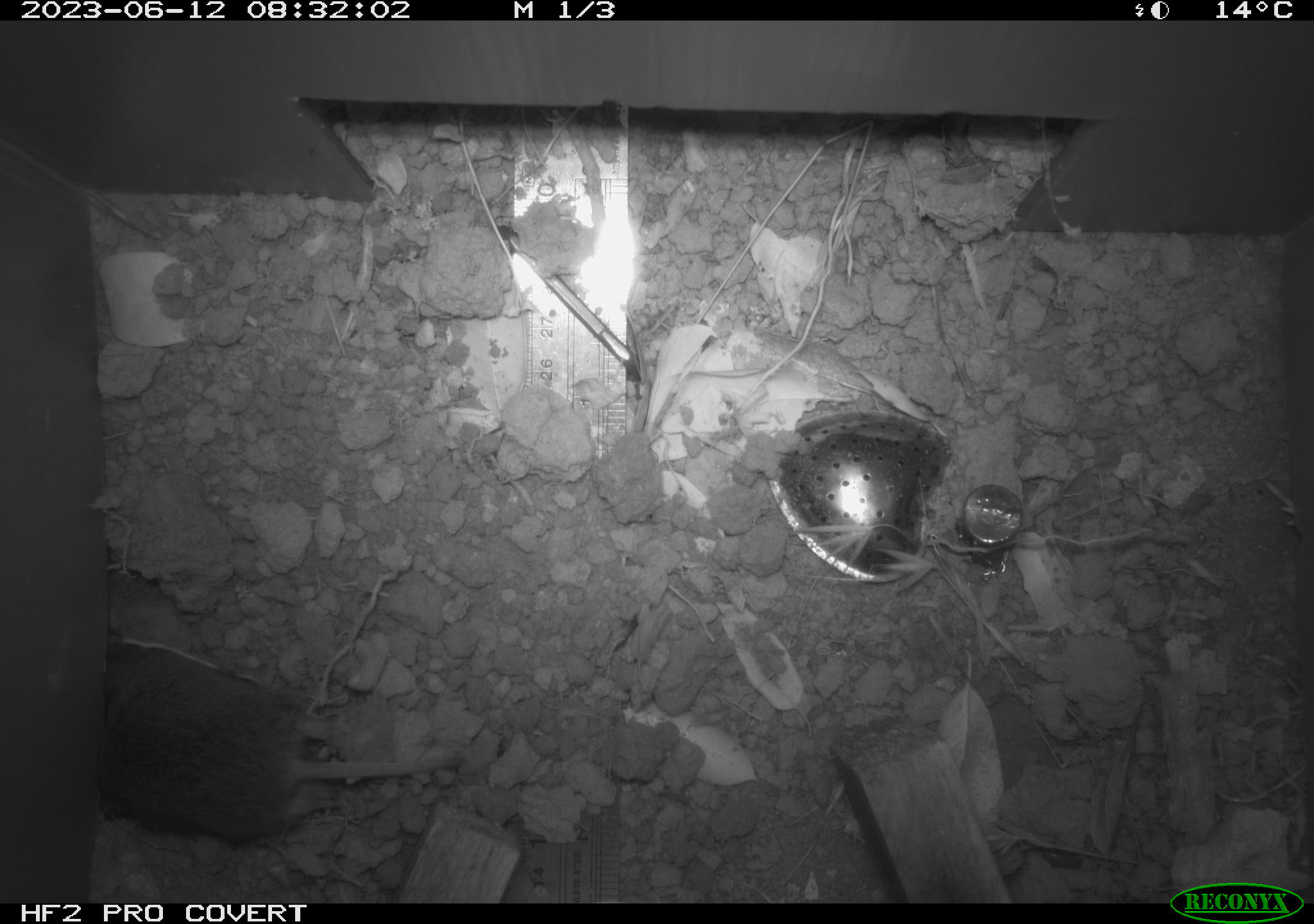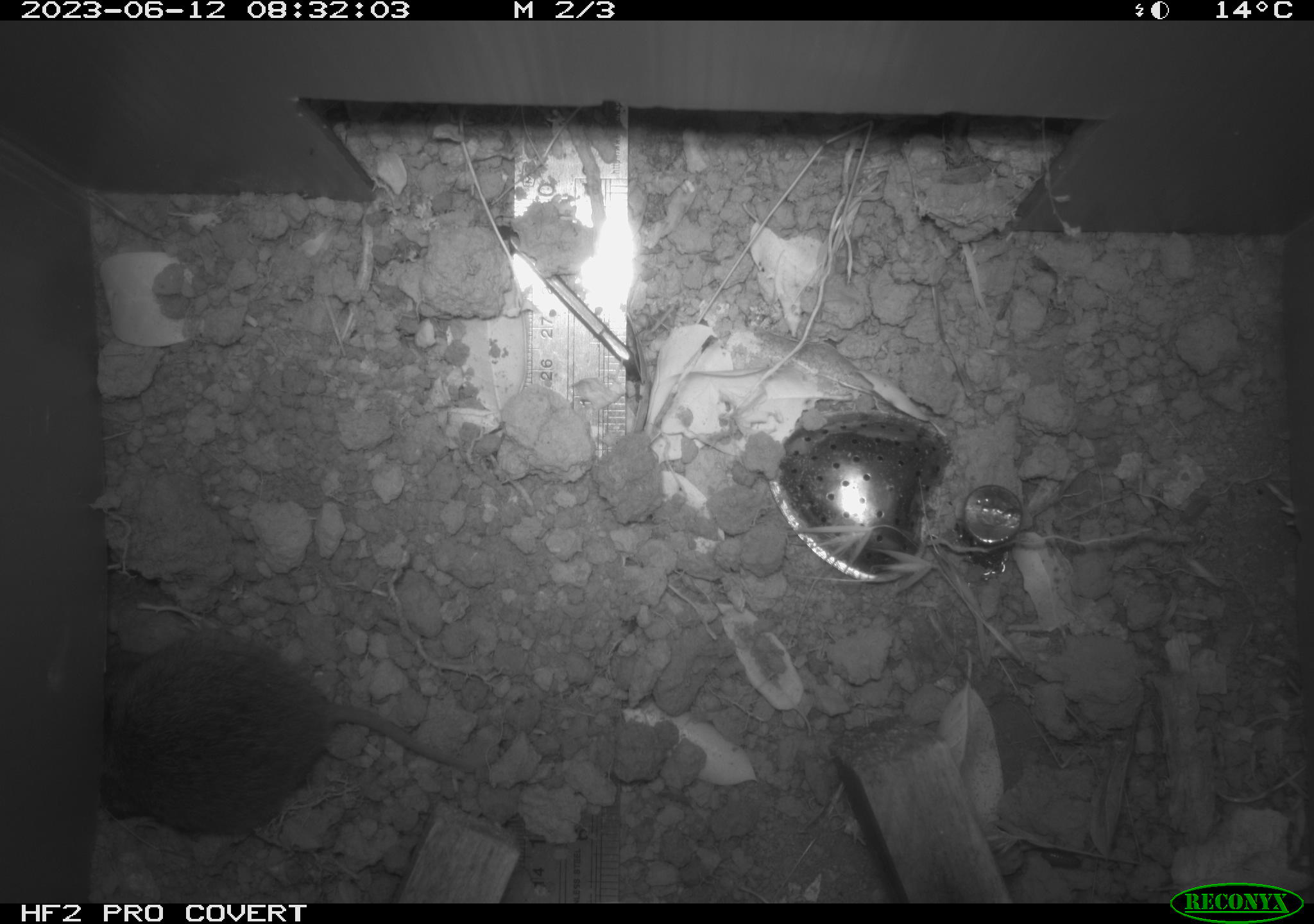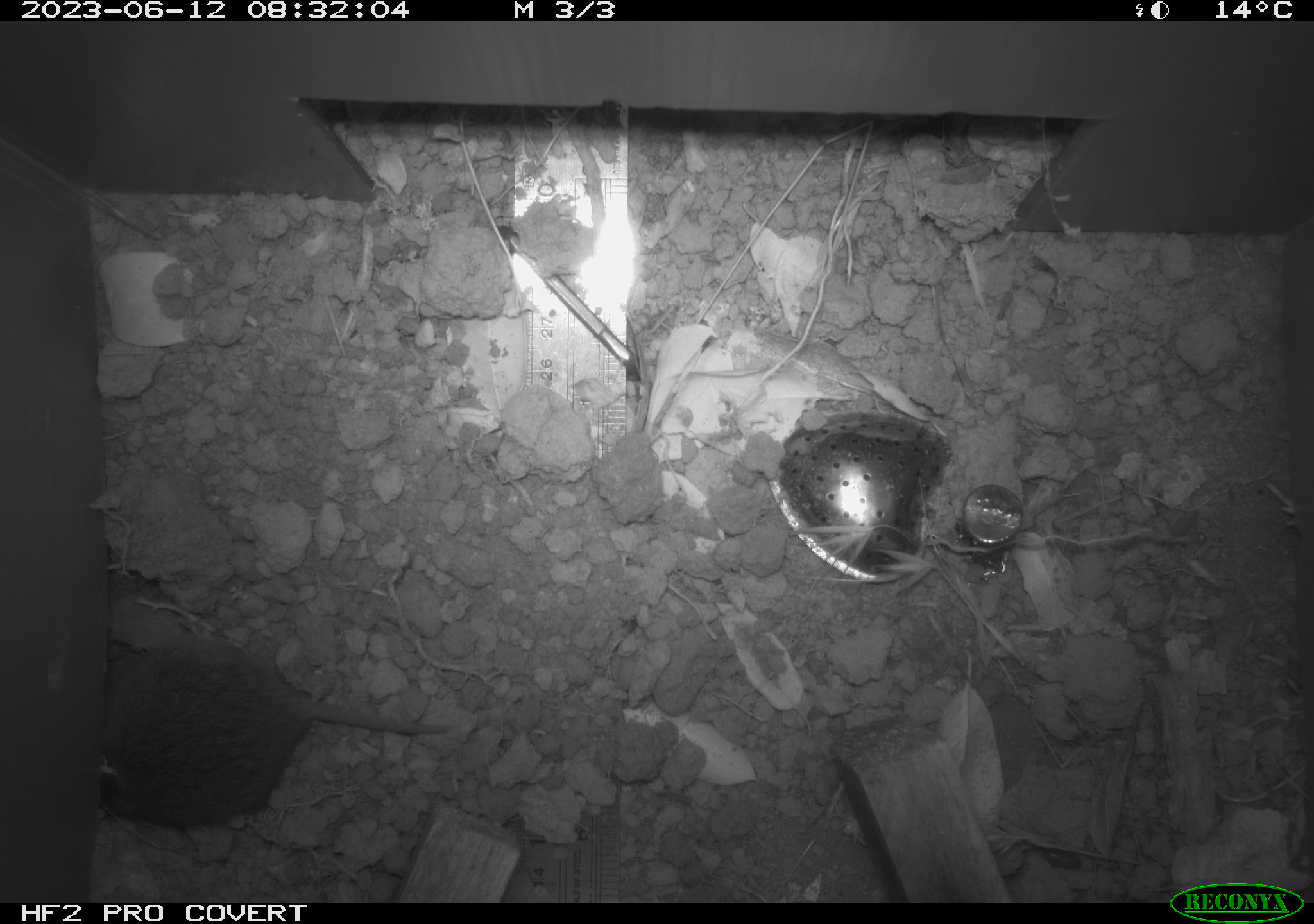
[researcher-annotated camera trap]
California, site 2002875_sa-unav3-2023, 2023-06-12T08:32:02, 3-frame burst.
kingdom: Animalia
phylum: Chordata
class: Mammalia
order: Rodentia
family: Cricetidae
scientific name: Arvicolinae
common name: voles, lemmings, and muskrats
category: arvicolinae subfamily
Arvicolinae subfamily (voles, lemmings, and muskrats) (Arvicolinae).